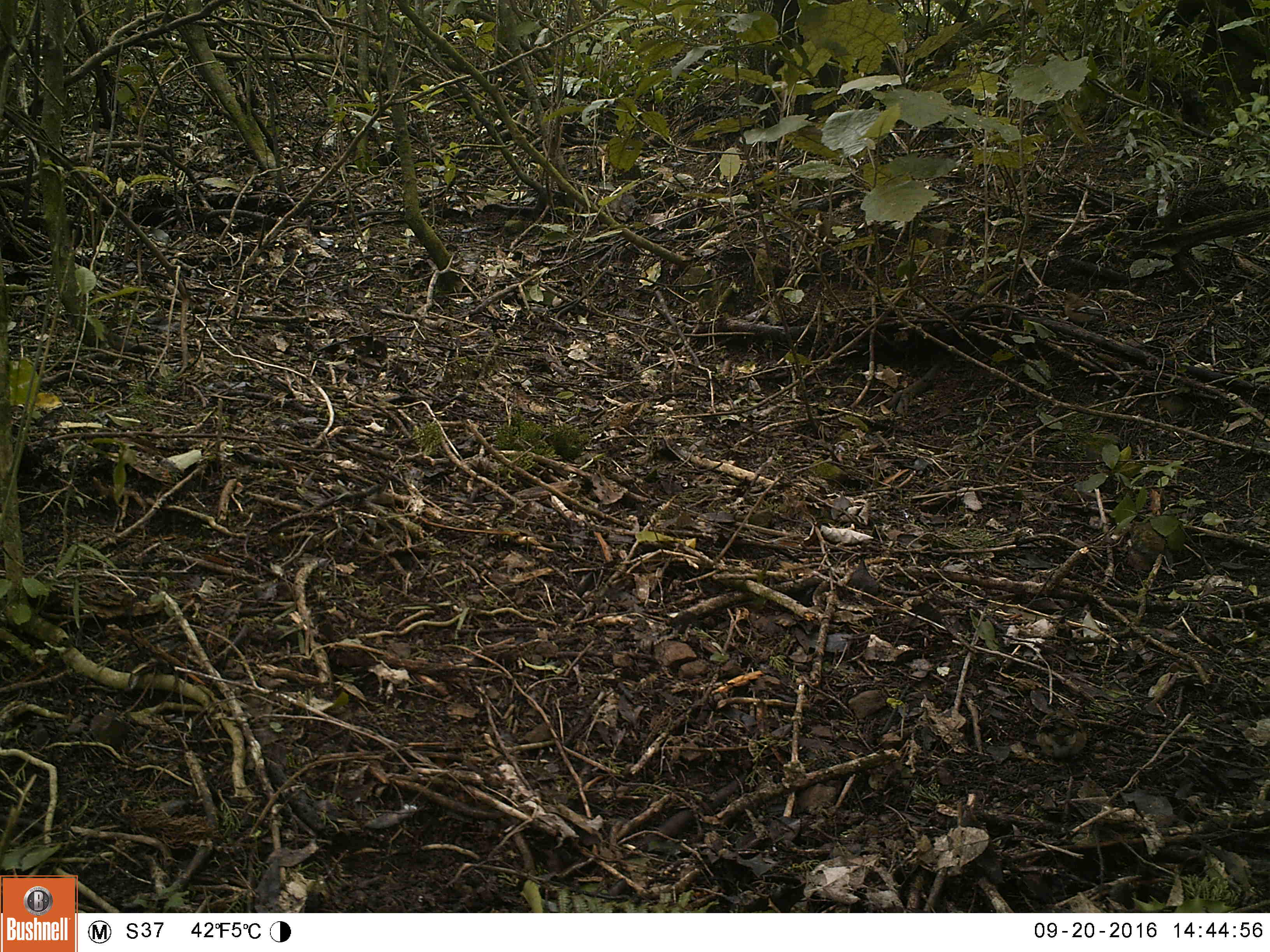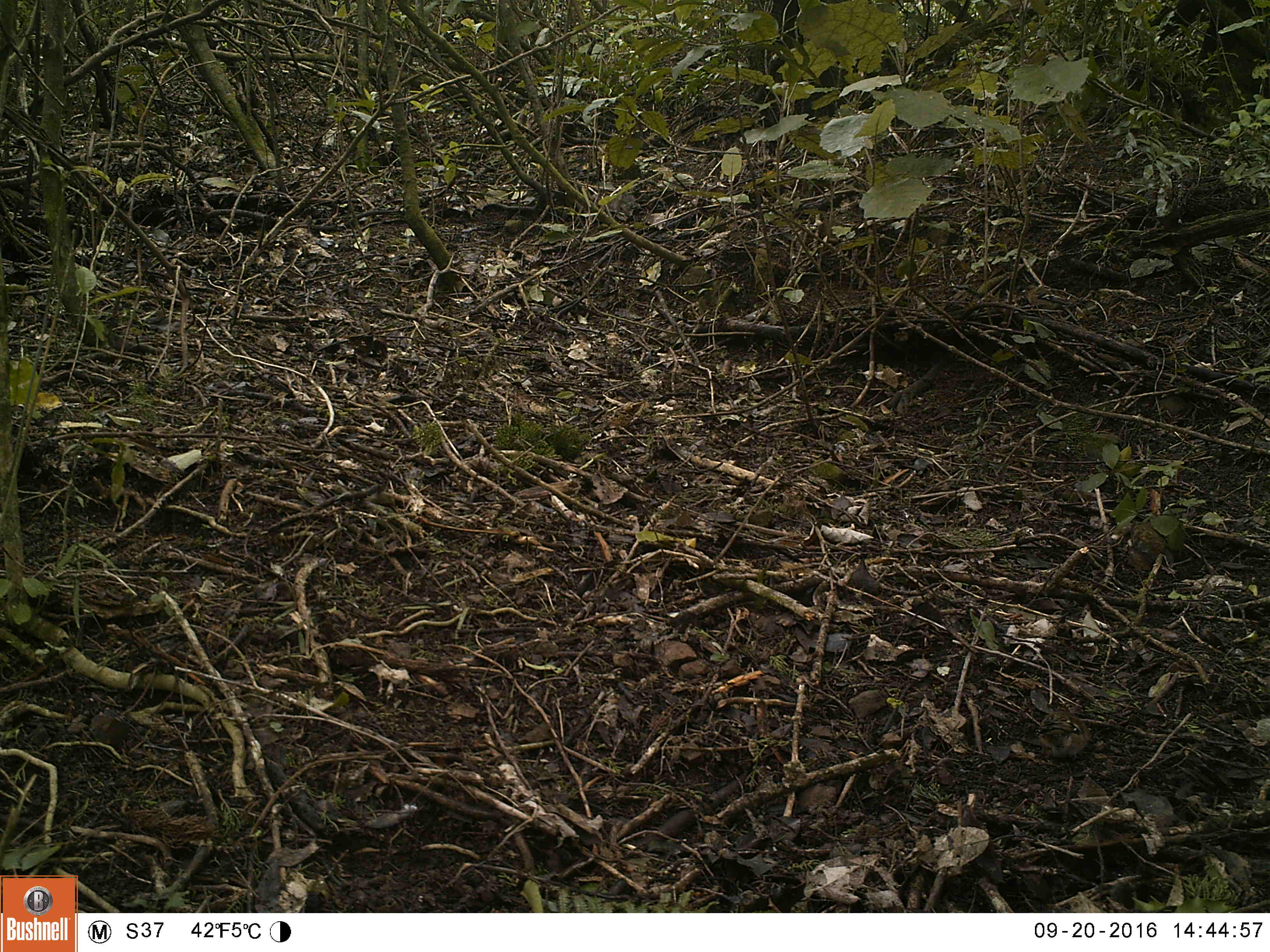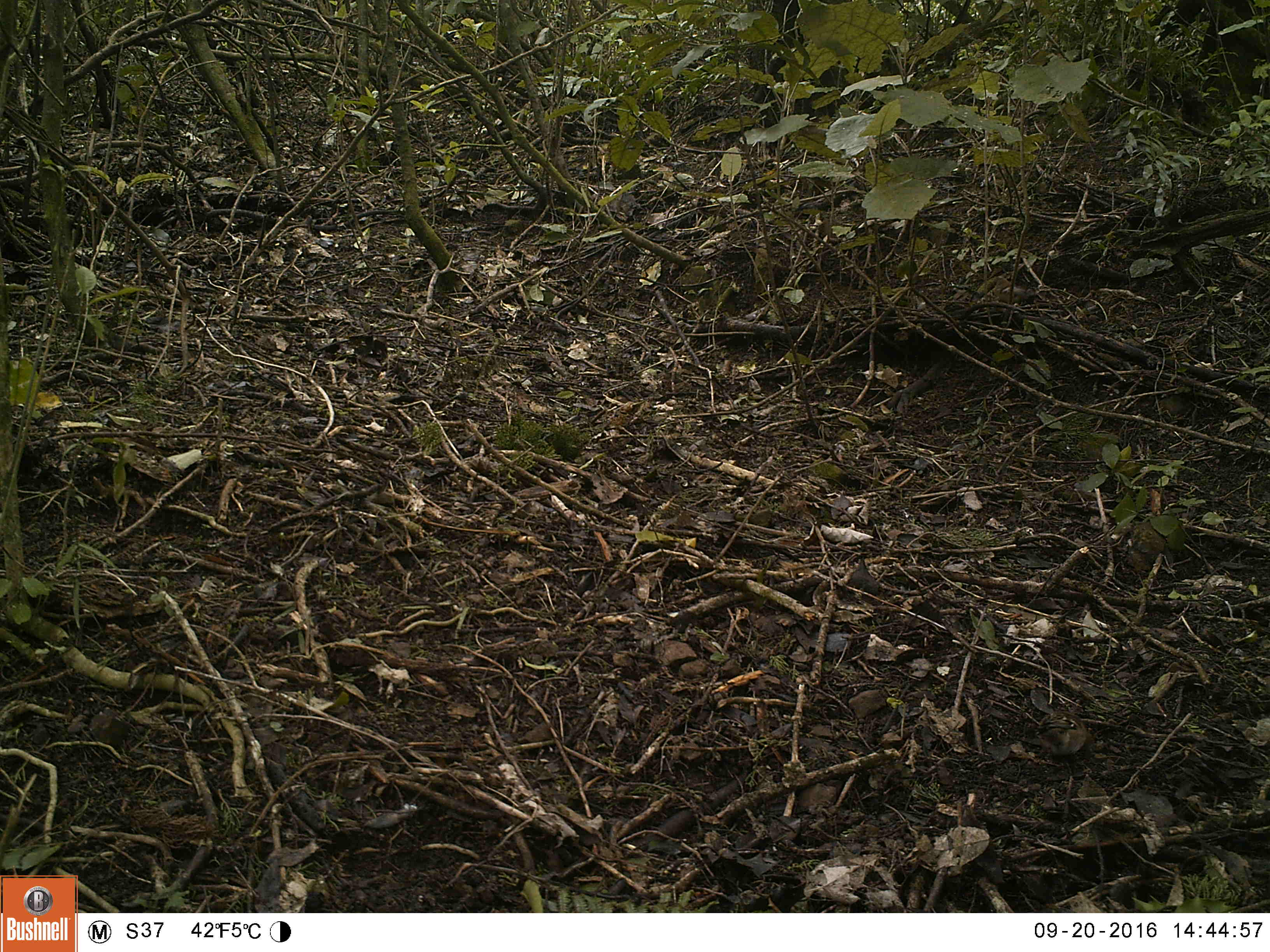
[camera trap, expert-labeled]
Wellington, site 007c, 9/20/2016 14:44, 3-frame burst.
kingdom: Animalia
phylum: Chordata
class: Aves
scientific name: Aves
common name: bird